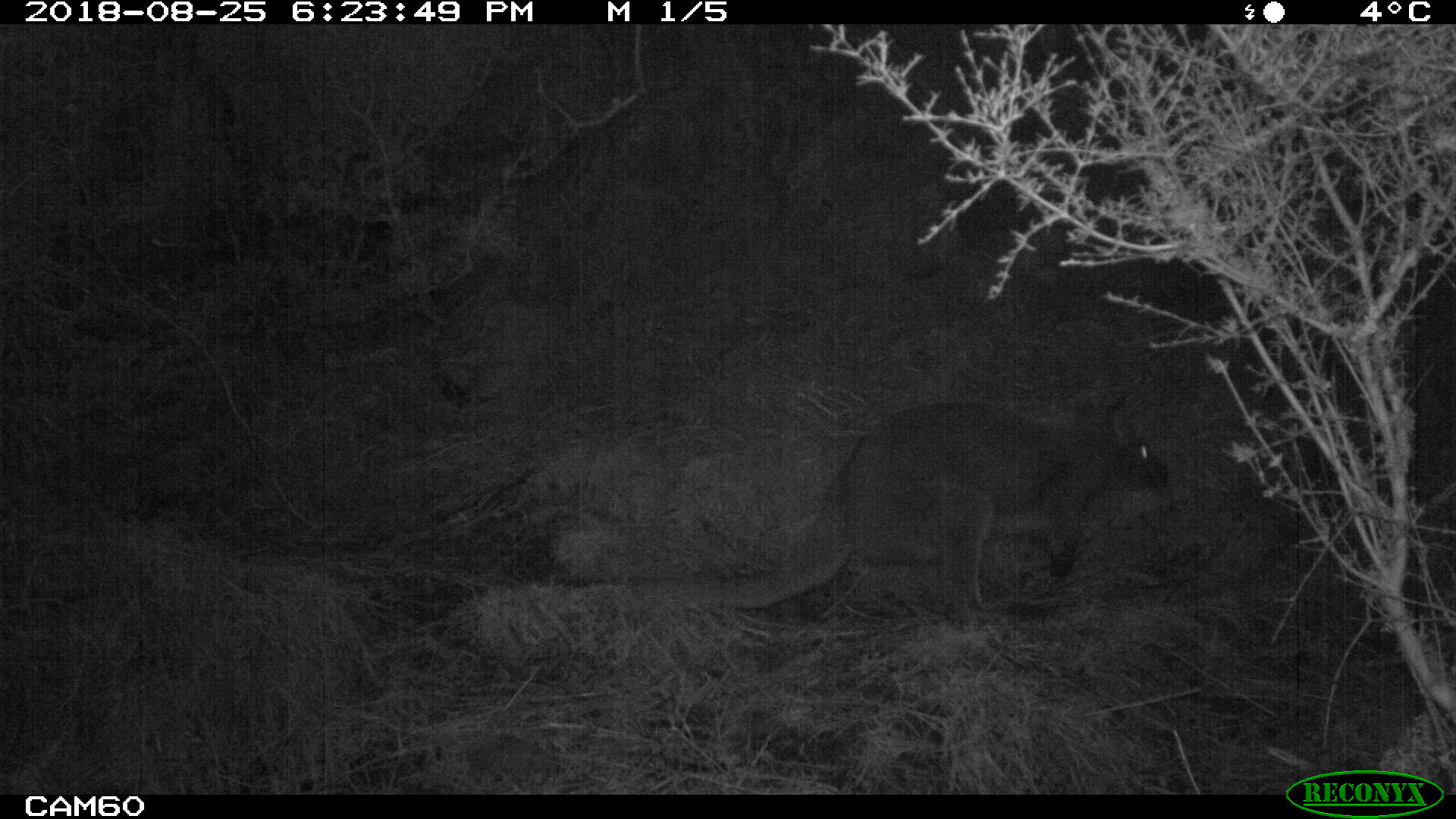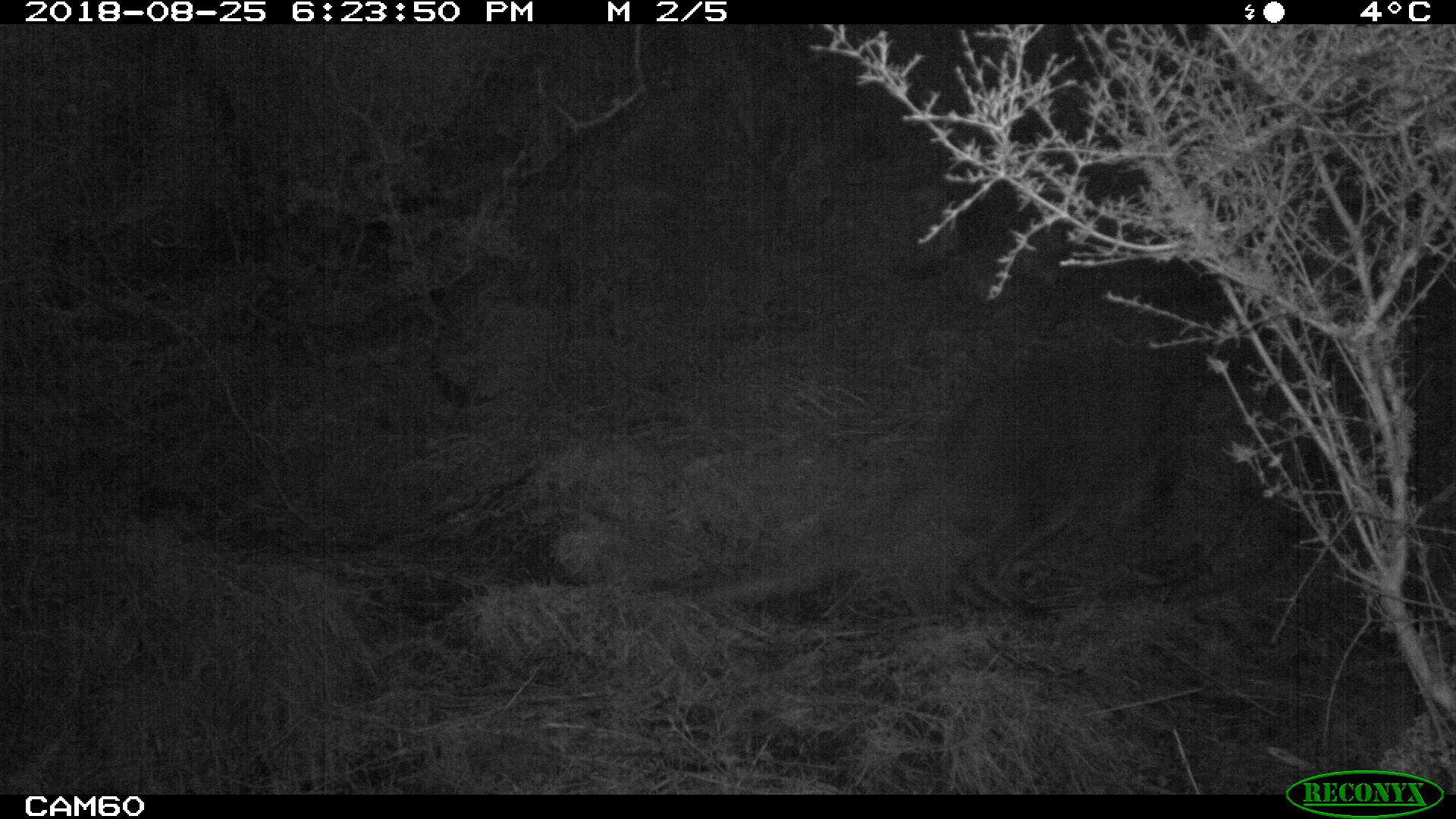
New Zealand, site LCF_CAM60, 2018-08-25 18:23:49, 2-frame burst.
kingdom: Animalia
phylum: Chordata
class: Mammalia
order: Diprotodontia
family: Macropodidae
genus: Notamacropus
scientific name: Notamacropus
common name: wallaby